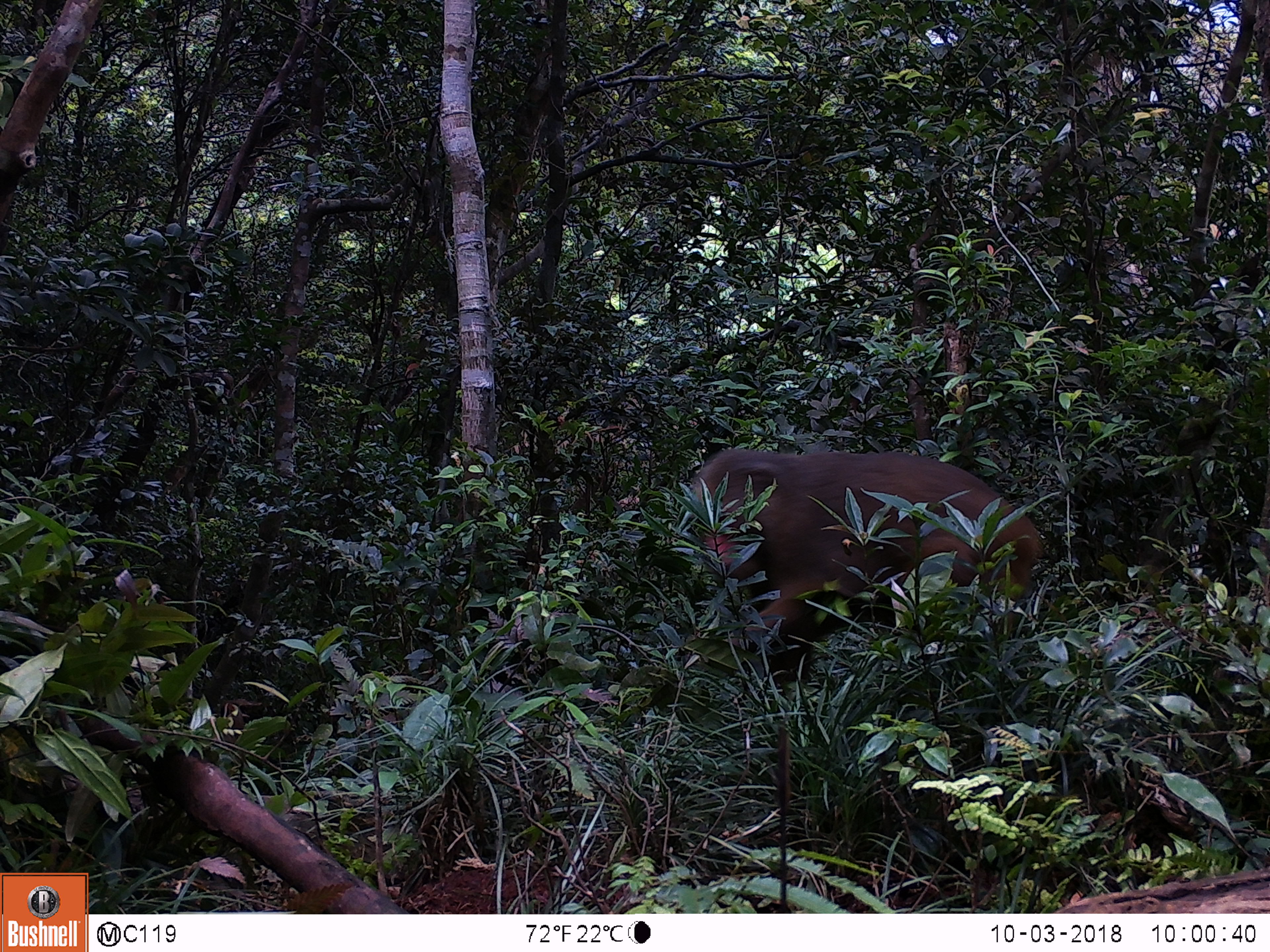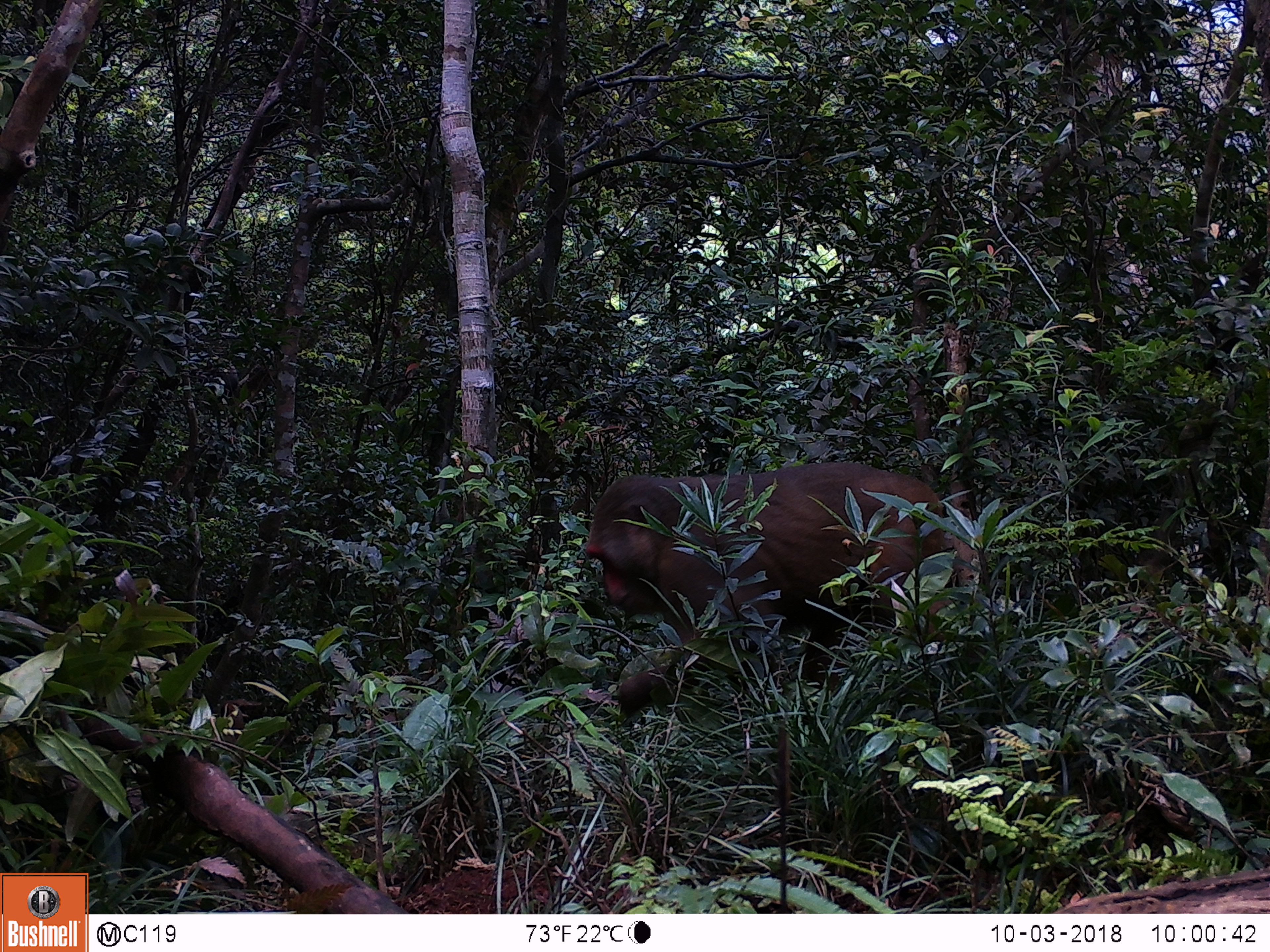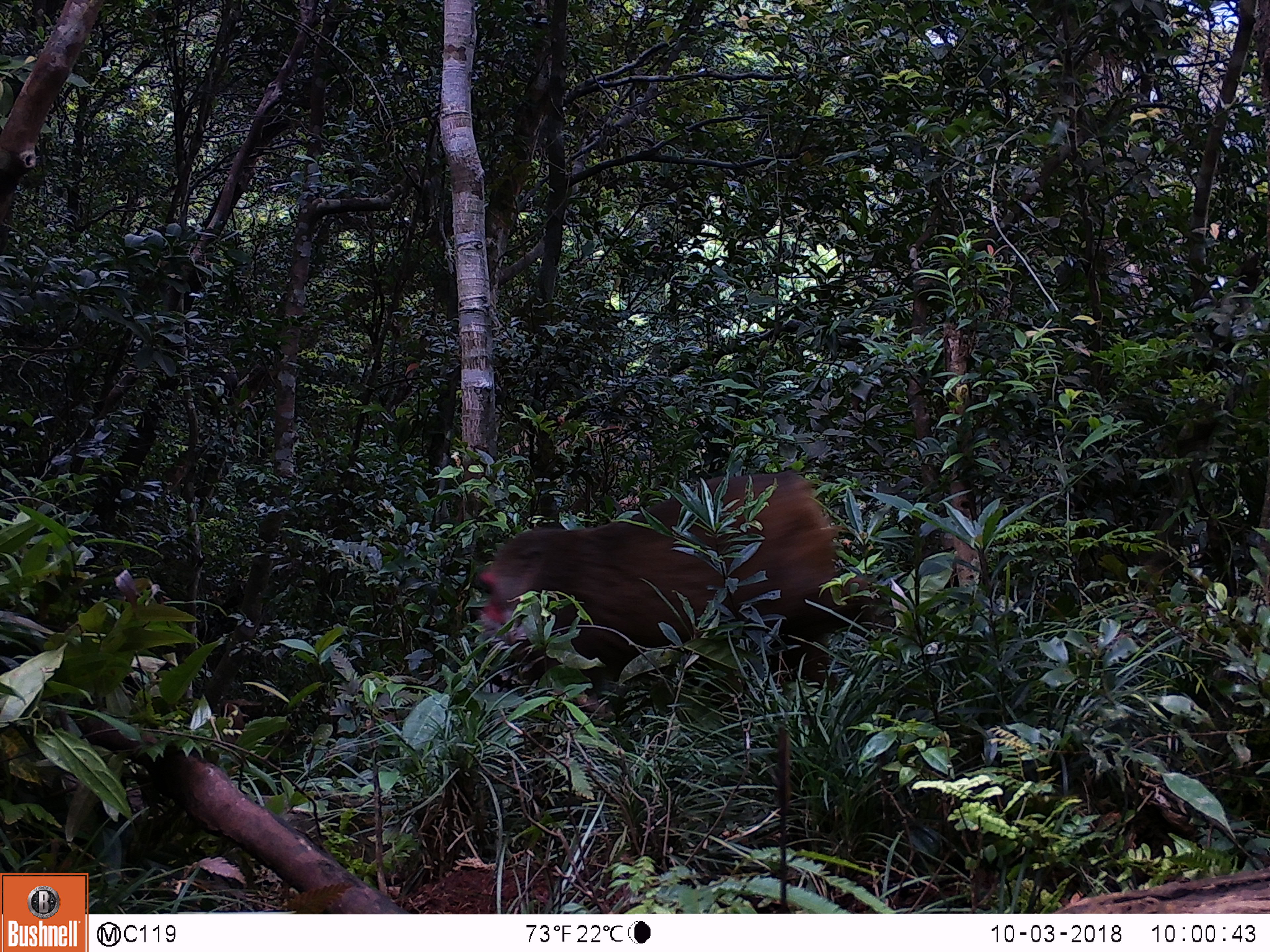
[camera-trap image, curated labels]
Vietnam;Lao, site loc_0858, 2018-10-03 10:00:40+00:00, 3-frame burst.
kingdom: Animalia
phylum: Chordata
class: Mammalia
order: Primates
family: Cercopithecidae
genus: Macaca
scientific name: Macaca arctoides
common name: stump-tailed macaque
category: stump tailed macaque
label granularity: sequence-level